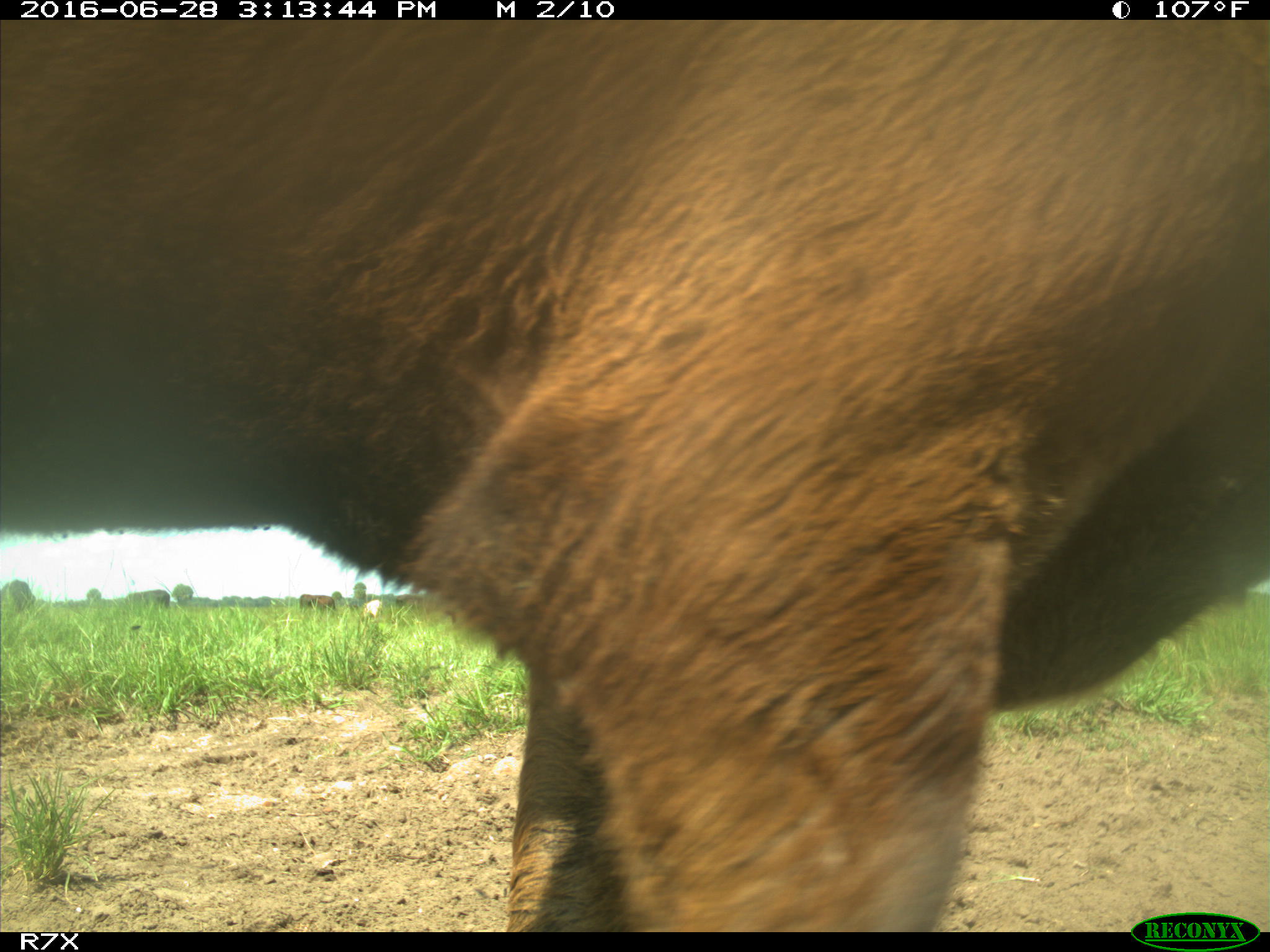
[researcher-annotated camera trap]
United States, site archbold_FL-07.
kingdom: Animalia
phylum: Chordata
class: Mammalia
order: Artiodactyla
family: Bovidae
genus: Bos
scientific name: Bos taurus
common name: domestic cow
Bos taurus (domestic cow).